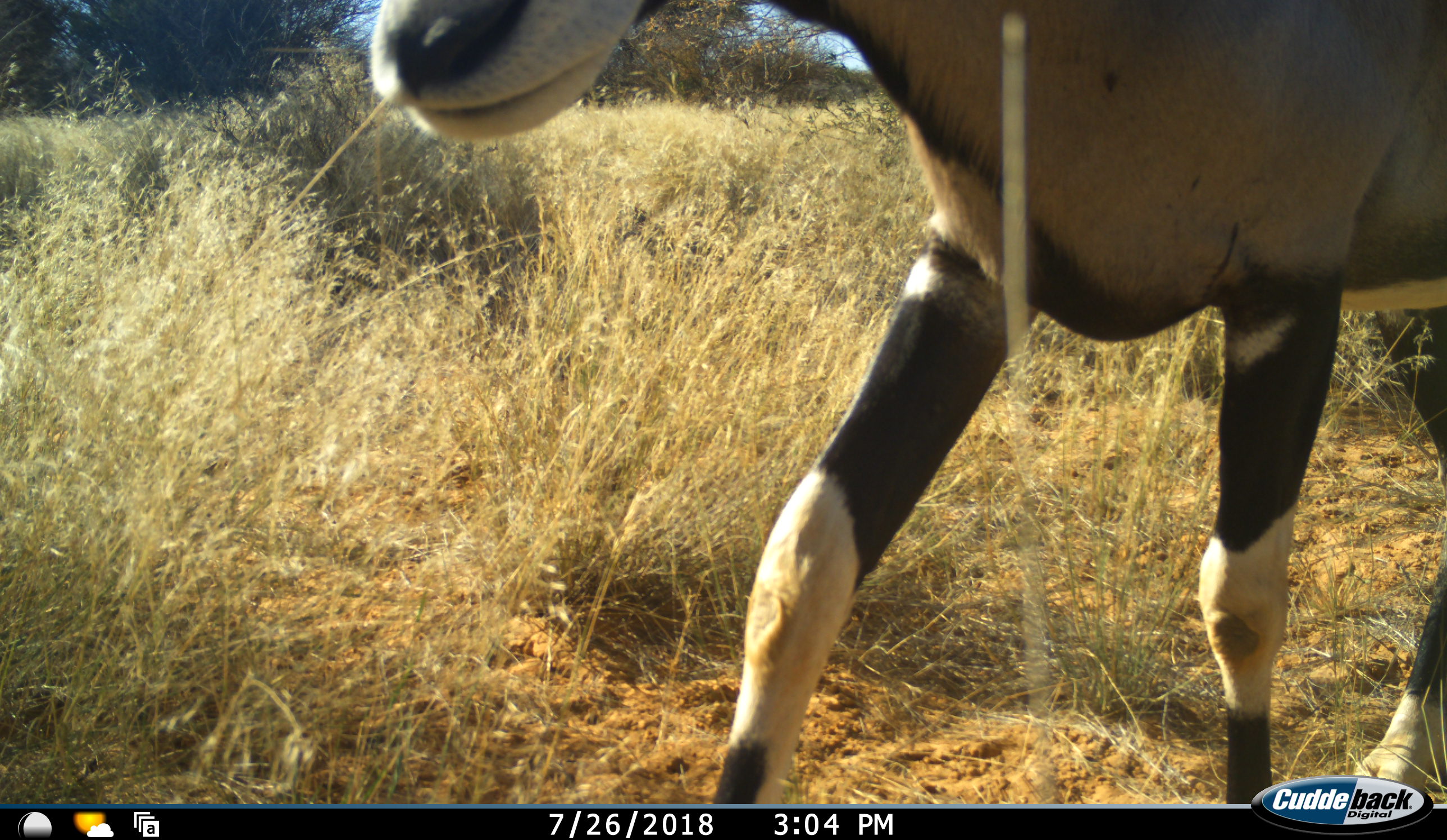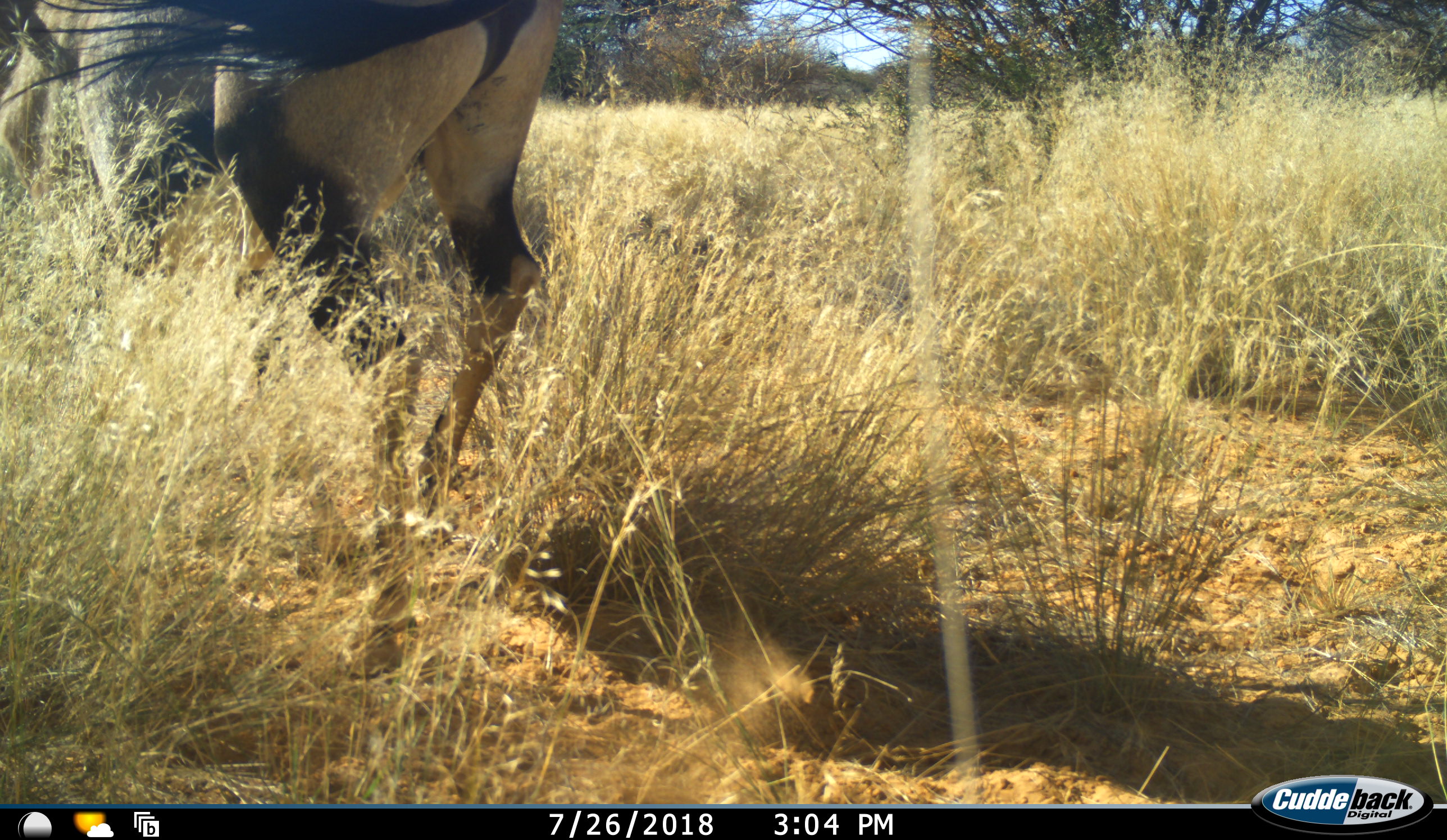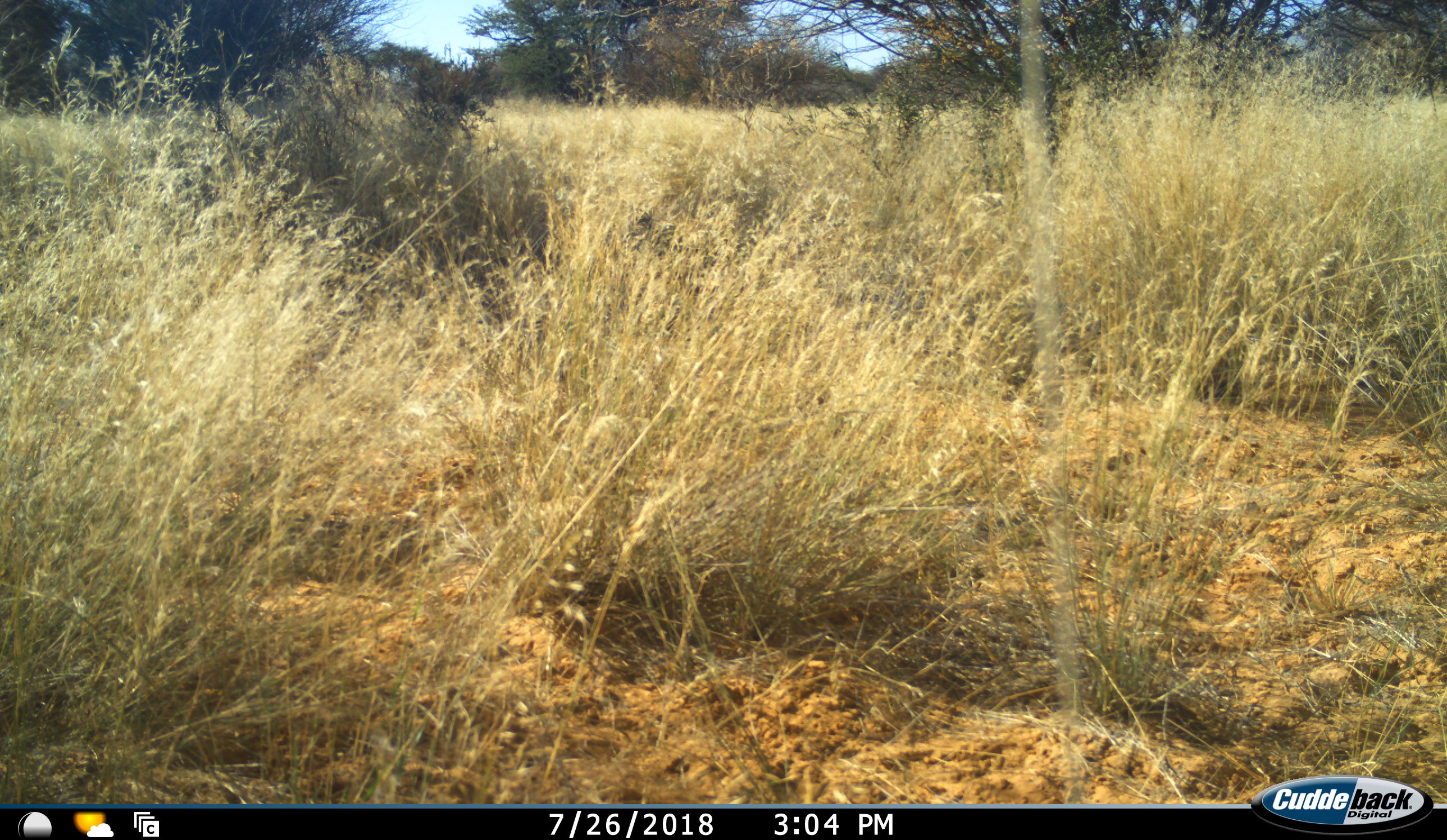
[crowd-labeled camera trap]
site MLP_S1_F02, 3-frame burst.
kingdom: Animalia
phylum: Chordata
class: Mammalia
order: Artiodactyla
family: Bovidae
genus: Oryx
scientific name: Oryx gazella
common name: gemsbok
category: oryx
Oryx (gemsbok) (Oryx gazella), count 1. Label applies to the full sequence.